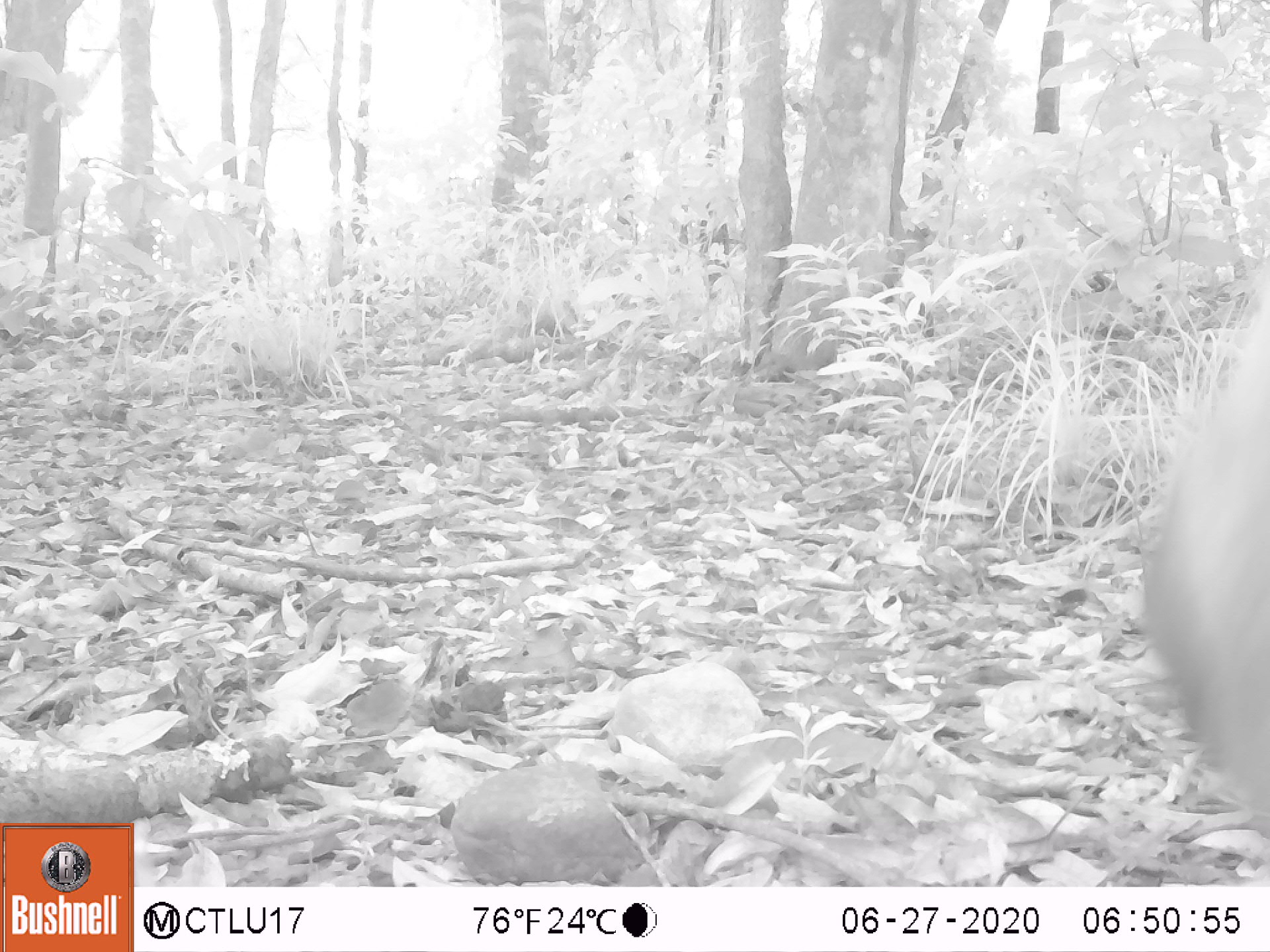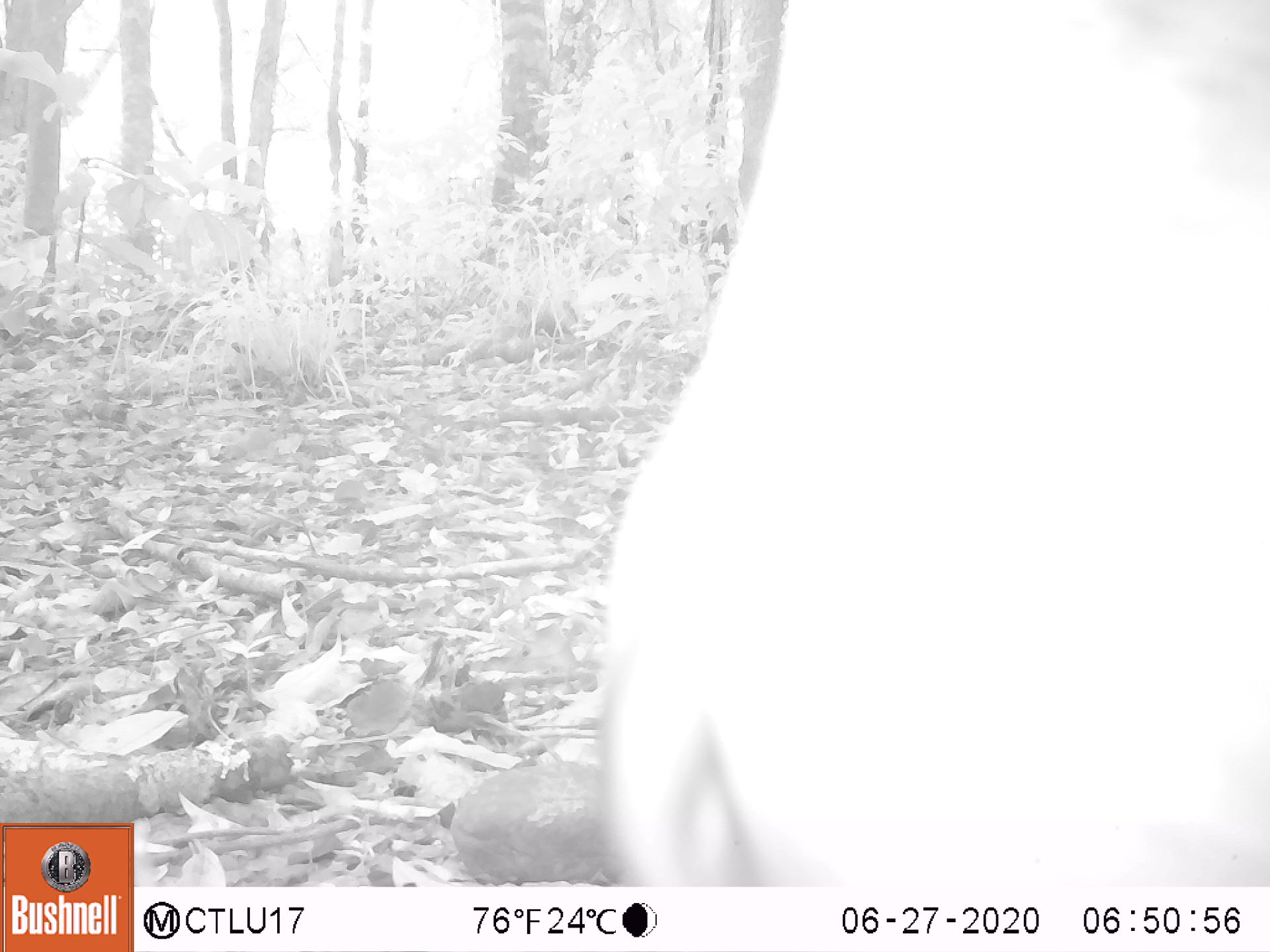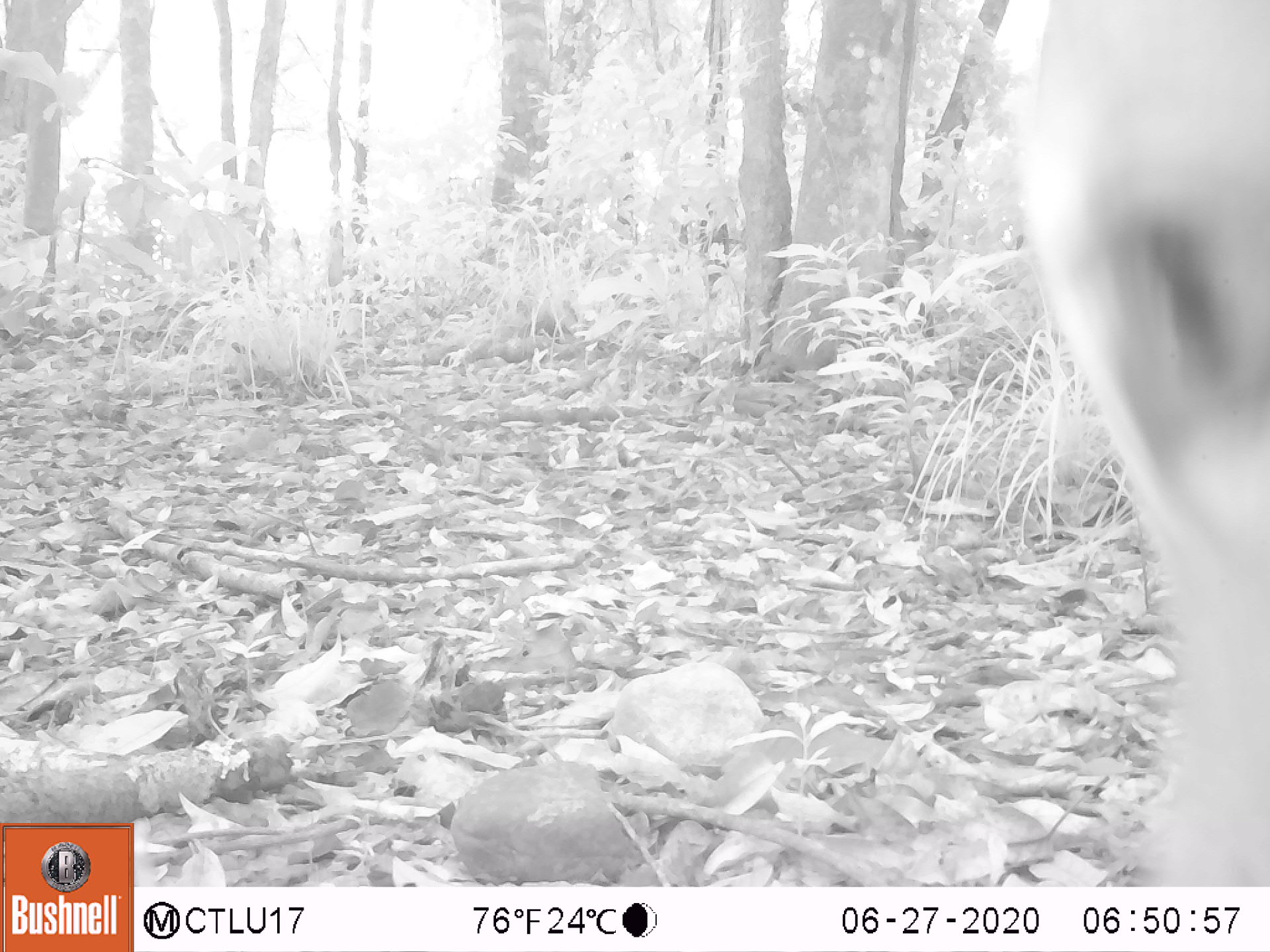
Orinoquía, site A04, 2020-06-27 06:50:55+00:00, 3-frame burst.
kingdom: Animalia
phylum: Chordata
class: Mammalia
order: Artiodactyla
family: Bovidae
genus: Bos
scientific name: Bos taurus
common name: cow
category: cattle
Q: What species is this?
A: Cattle (cow) (Bos taurus).